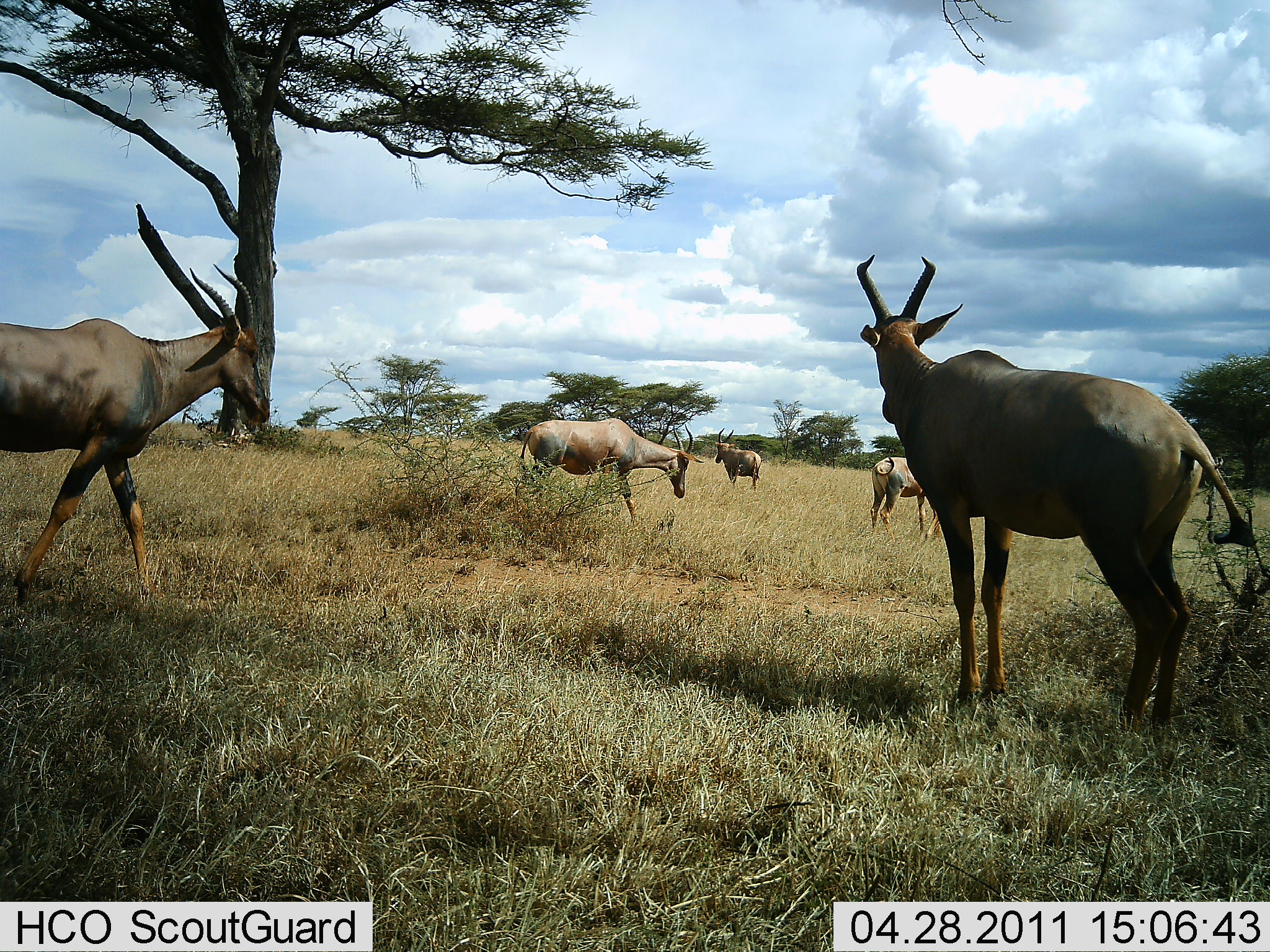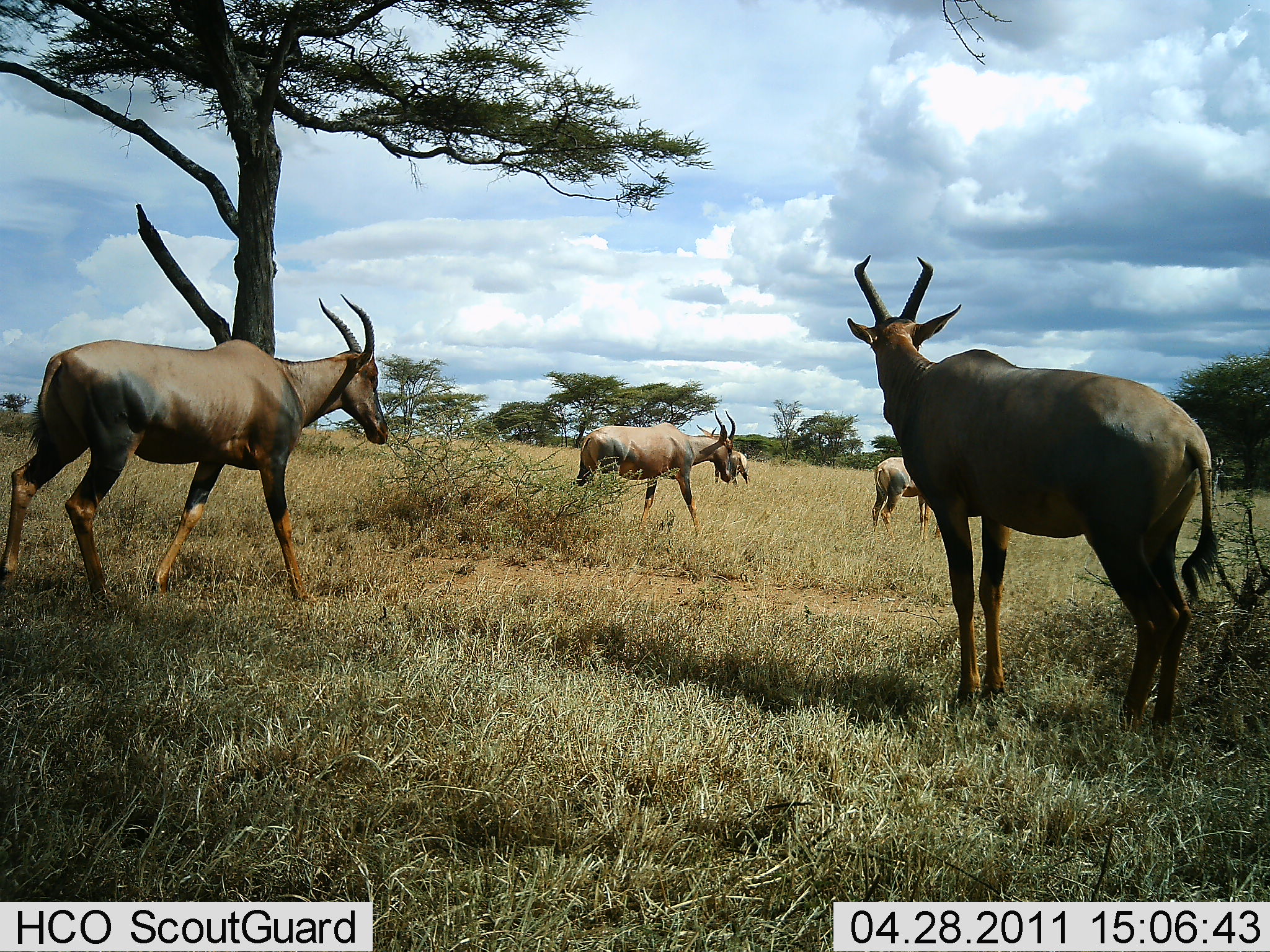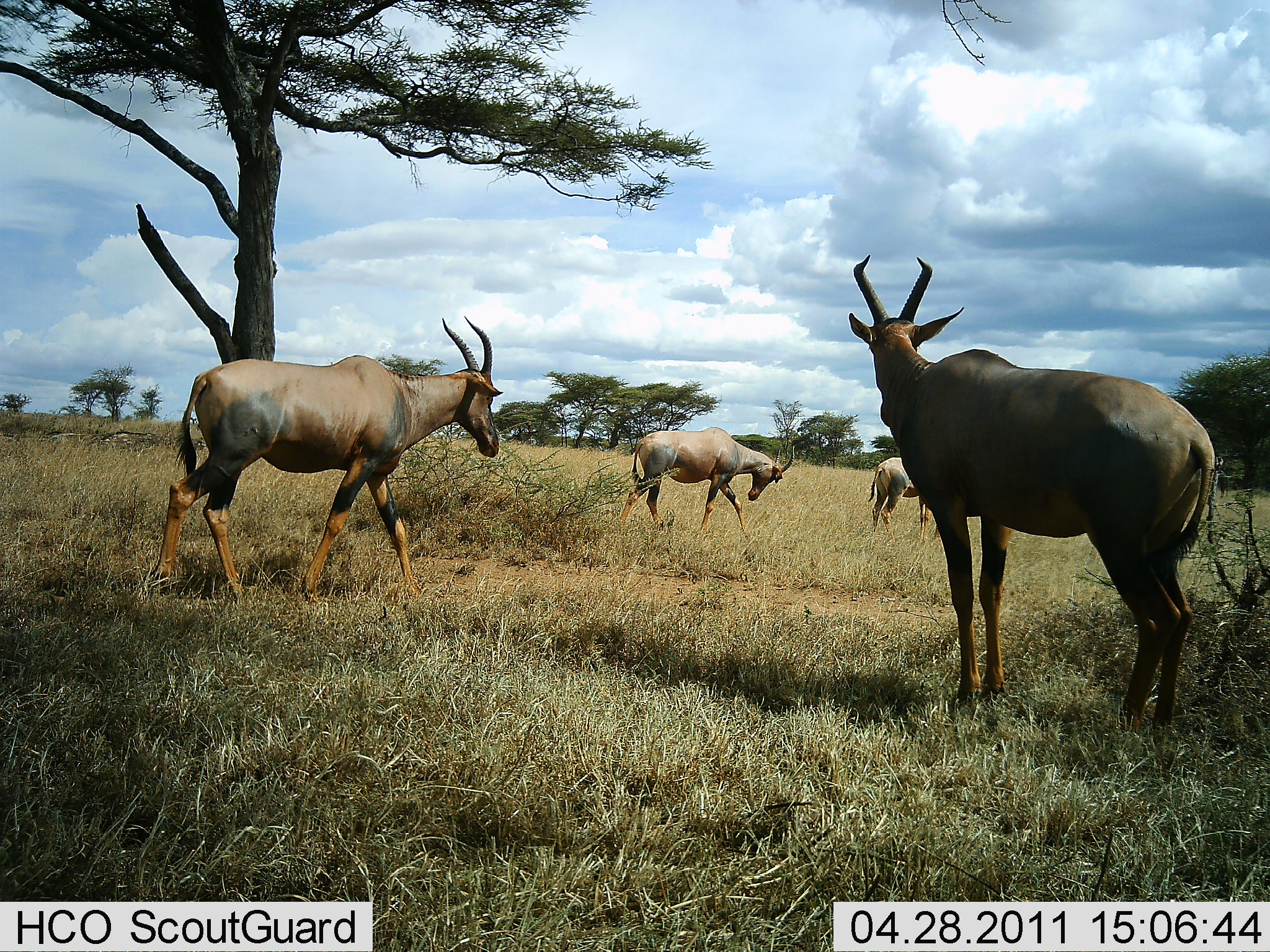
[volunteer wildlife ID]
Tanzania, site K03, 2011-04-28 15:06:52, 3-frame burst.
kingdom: Animalia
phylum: Chordata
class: Mammalia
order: Artiodactyla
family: Bovidae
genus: Damaliscus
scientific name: Damaliscus lunatus jimela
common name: topi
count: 5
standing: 91%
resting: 0%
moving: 64%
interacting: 0%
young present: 0%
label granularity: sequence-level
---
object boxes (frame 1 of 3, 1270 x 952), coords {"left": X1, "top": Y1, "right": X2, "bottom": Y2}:
animal: {"left": 855, "top": 252, "right": 1257, "bottom": 733}; {"left": 0, "top": 263, "right": 272, "bottom": 609}; {"left": 519, "top": 418, "right": 706, "bottom": 529}; {"left": 870, "top": 457, "right": 944, "bottom": 540}; {"left": 714, "top": 427, "right": 764, "bottom": 489}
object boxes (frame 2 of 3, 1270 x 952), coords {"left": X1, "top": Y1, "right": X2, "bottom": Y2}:
animal: {"left": 846, "top": 253, "right": 1223, "bottom": 743}; {"left": 0, "top": 294, "right": 389, "bottom": 615}; {"left": 574, "top": 410, "right": 736, "bottom": 534}; {"left": 869, "top": 457, "right": 942, "bottom": 540}; {"left": 696, "top": 423, "right": 753, "bottom": 488}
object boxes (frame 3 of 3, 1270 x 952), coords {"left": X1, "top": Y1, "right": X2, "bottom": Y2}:
animal: {"left": 847, "top": 252, "right": 1217, "bottom": 737}; {"left": 153, "top": 314, "right": 505, "bottom": 605}; {"left": 616, "top": 426, "right": 797, "bottom": 536}; {"left": 866, "top": 457, "right": 943, "bottom": 540}